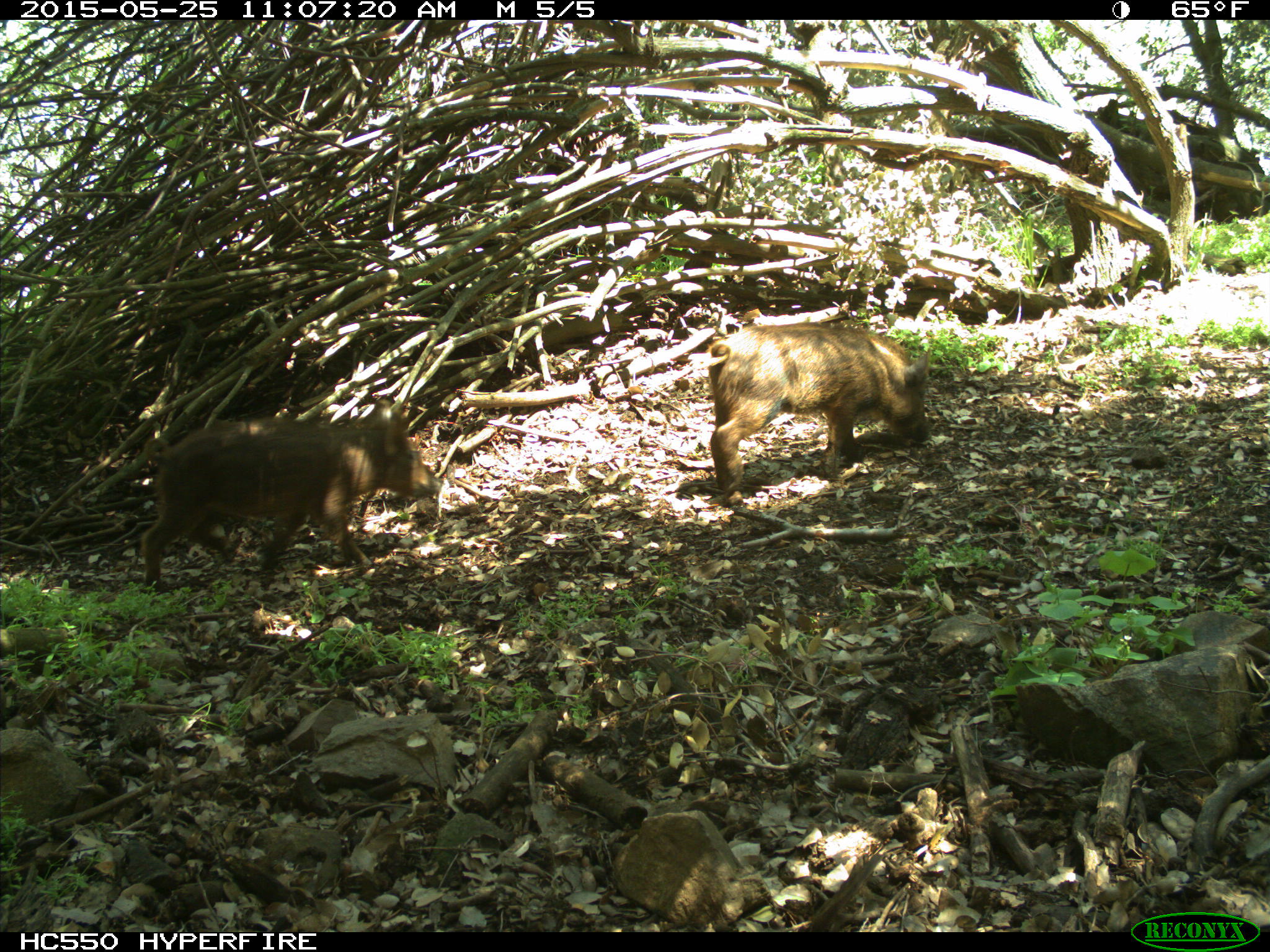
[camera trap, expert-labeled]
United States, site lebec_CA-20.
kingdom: Animalia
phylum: Chordata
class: Mammalia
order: Artiodactyla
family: Suidae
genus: Sus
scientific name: Sus scrofa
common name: wild boar